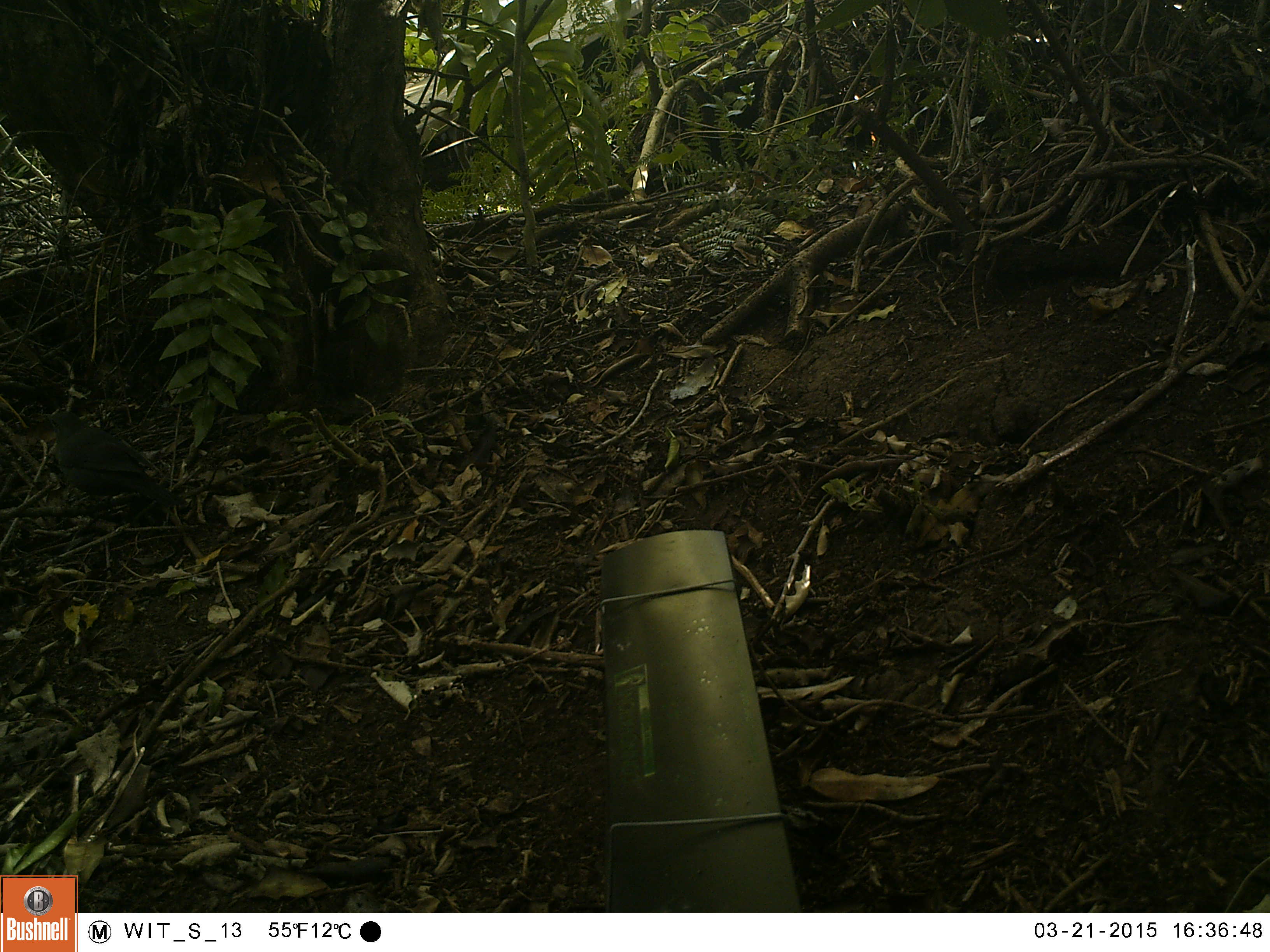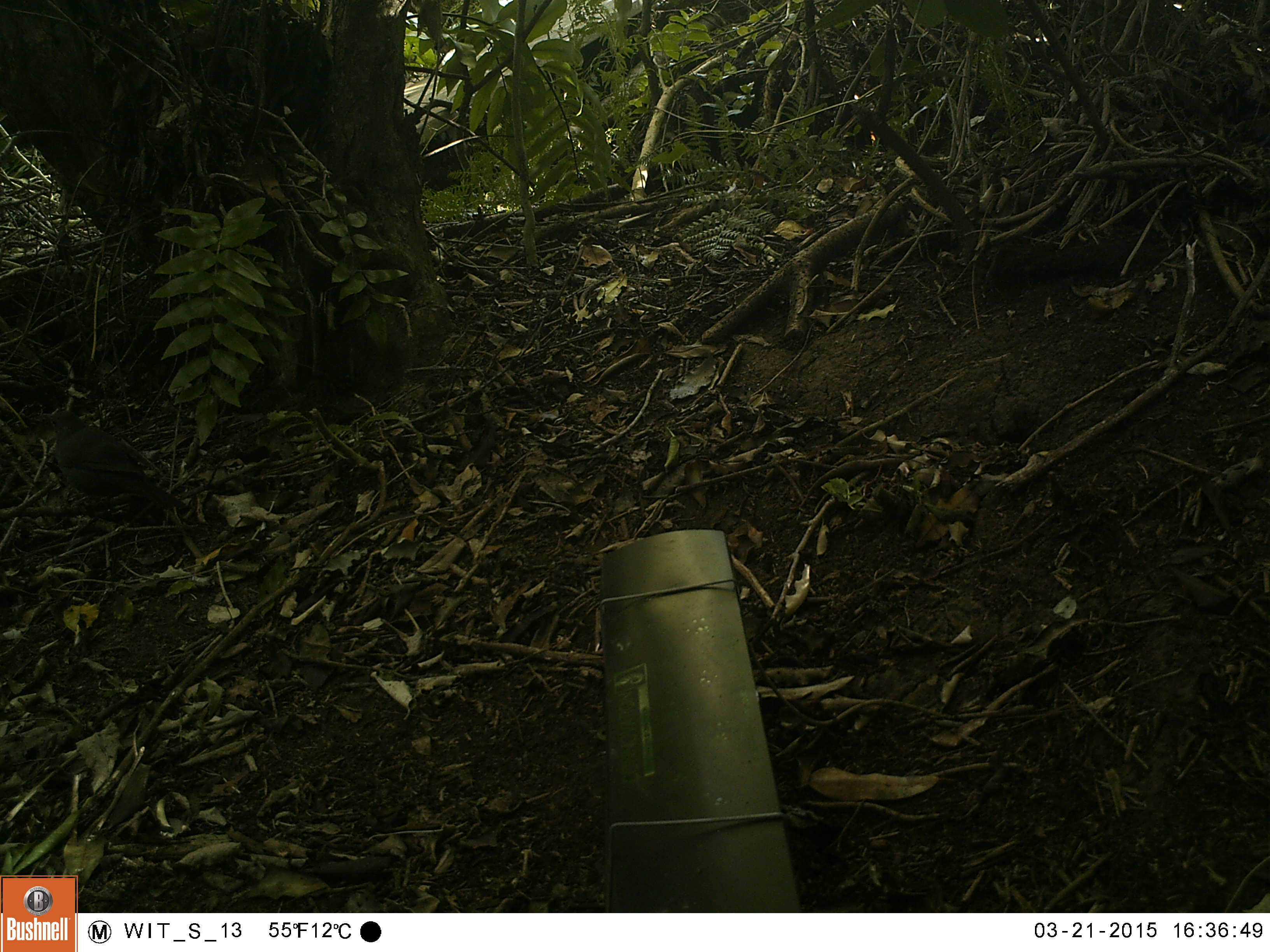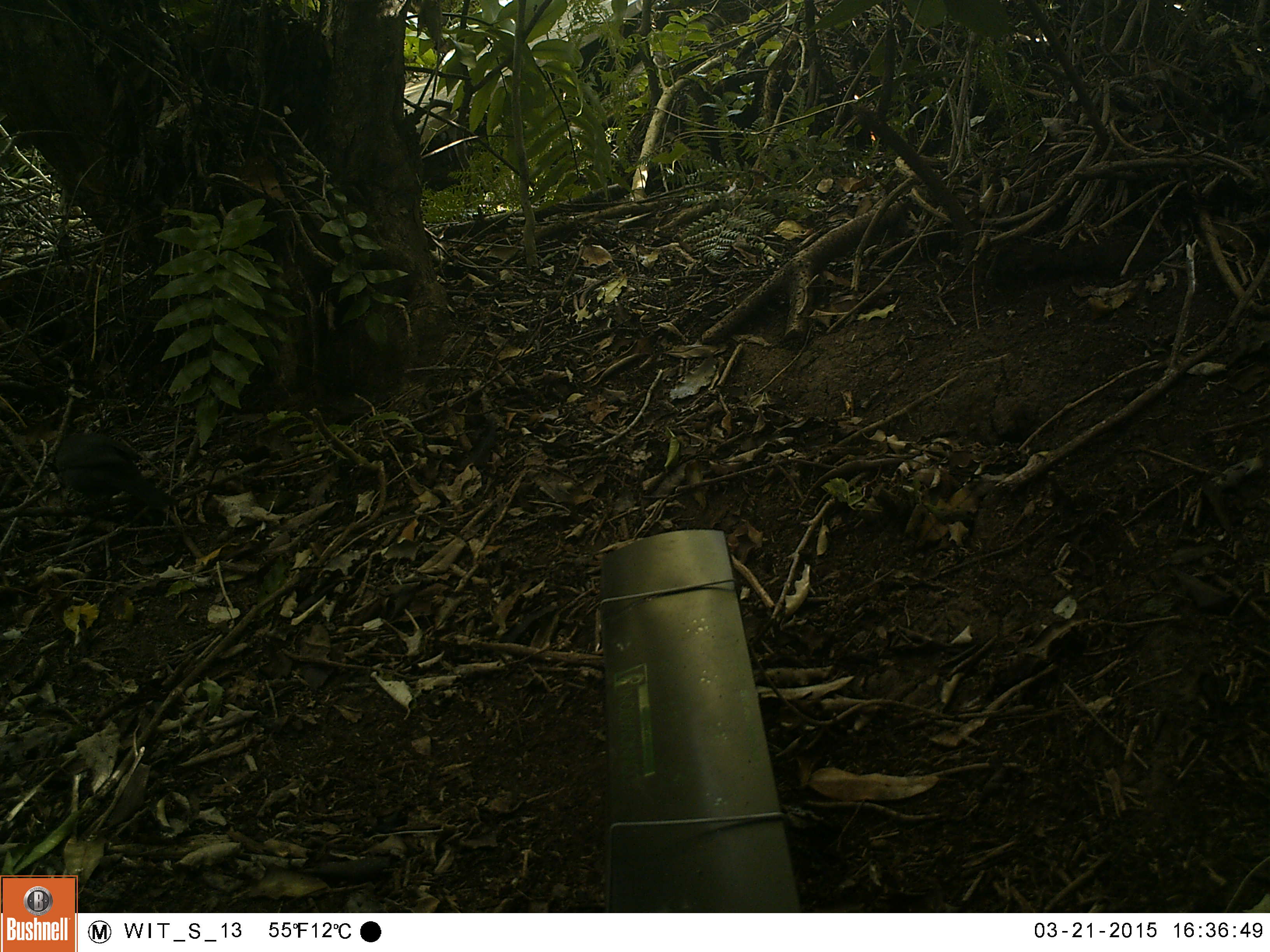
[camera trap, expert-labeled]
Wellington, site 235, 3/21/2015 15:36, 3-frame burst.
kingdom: Animalia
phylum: Chordata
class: Aves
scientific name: Aves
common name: bird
Bird (Aves).